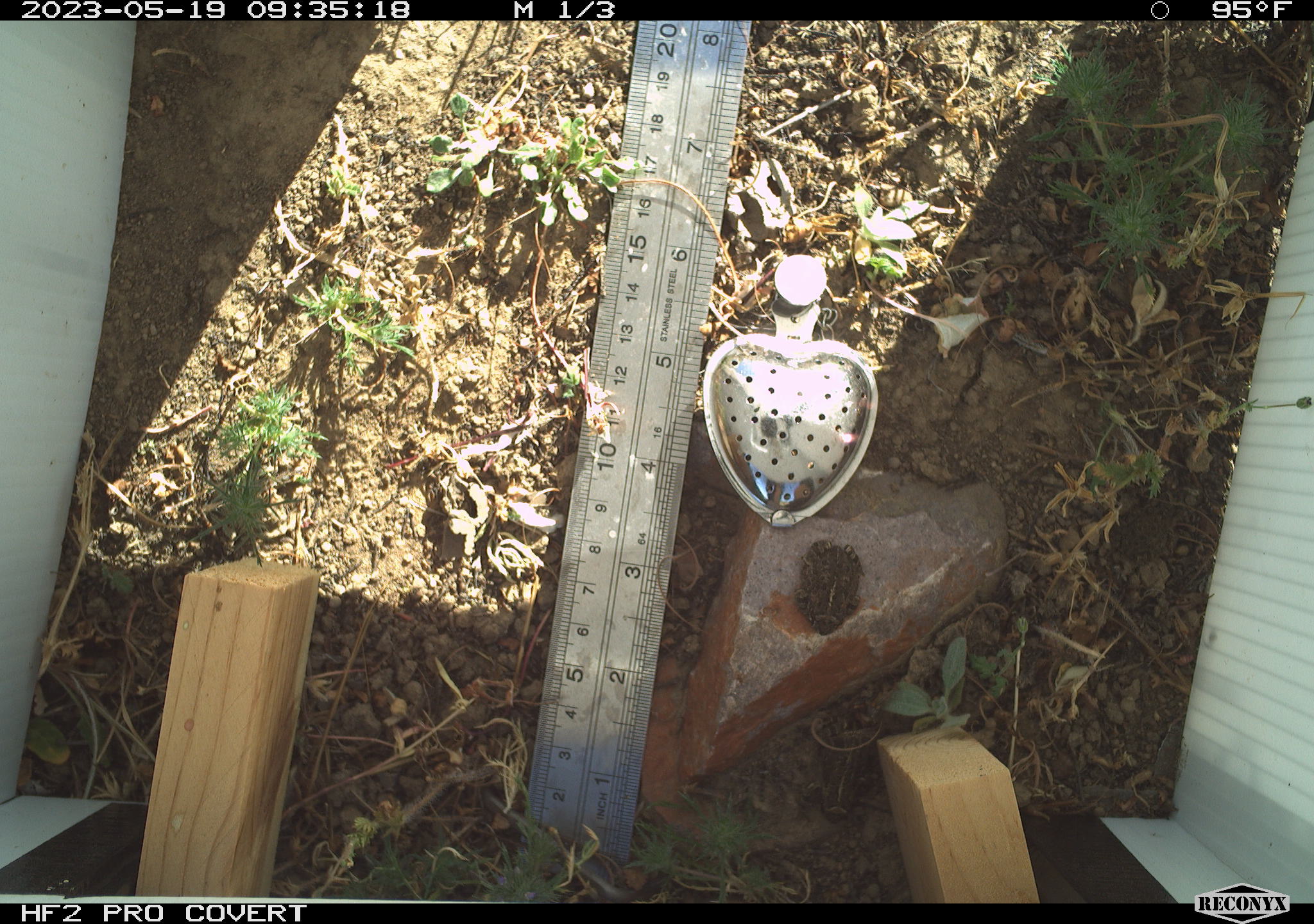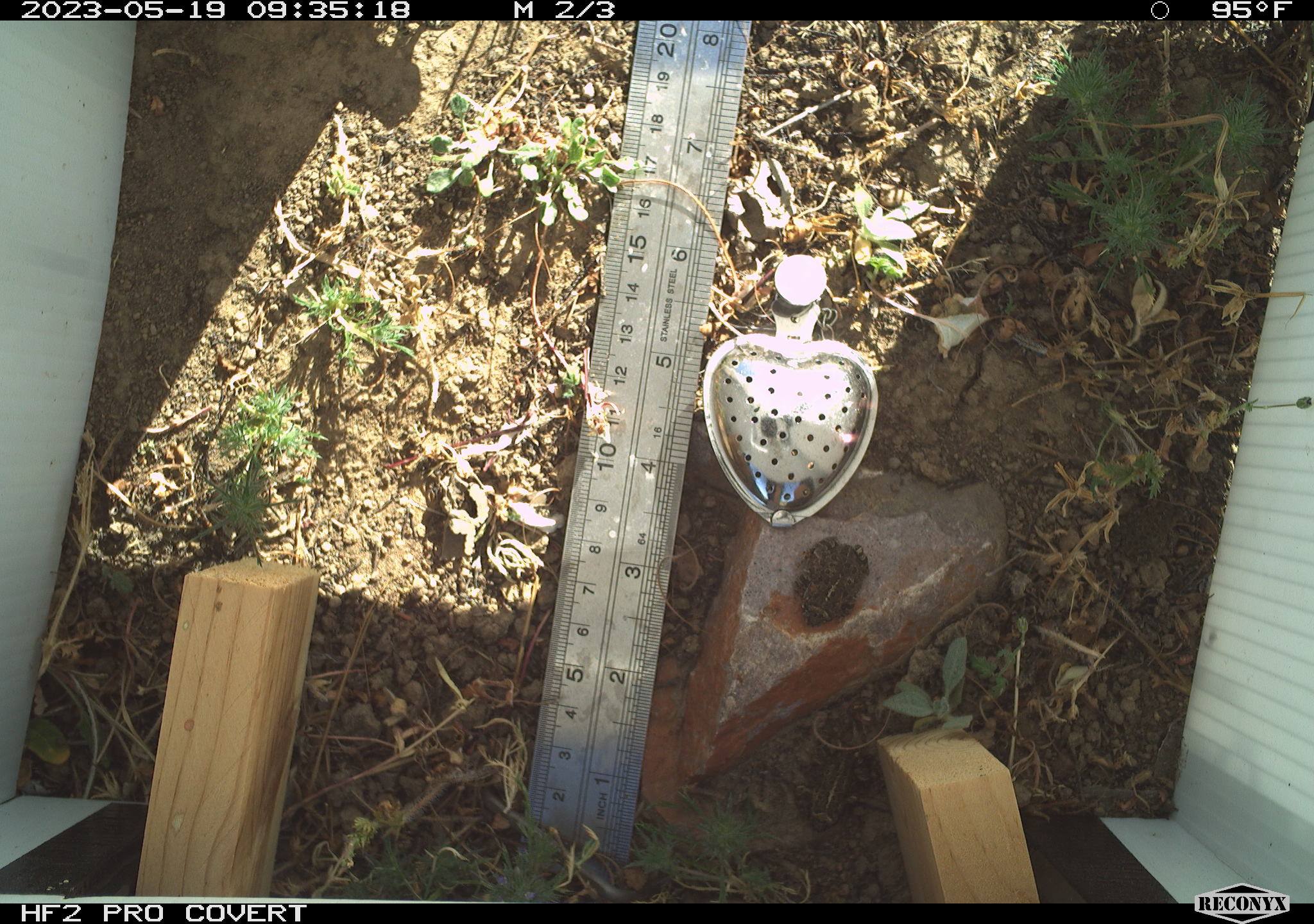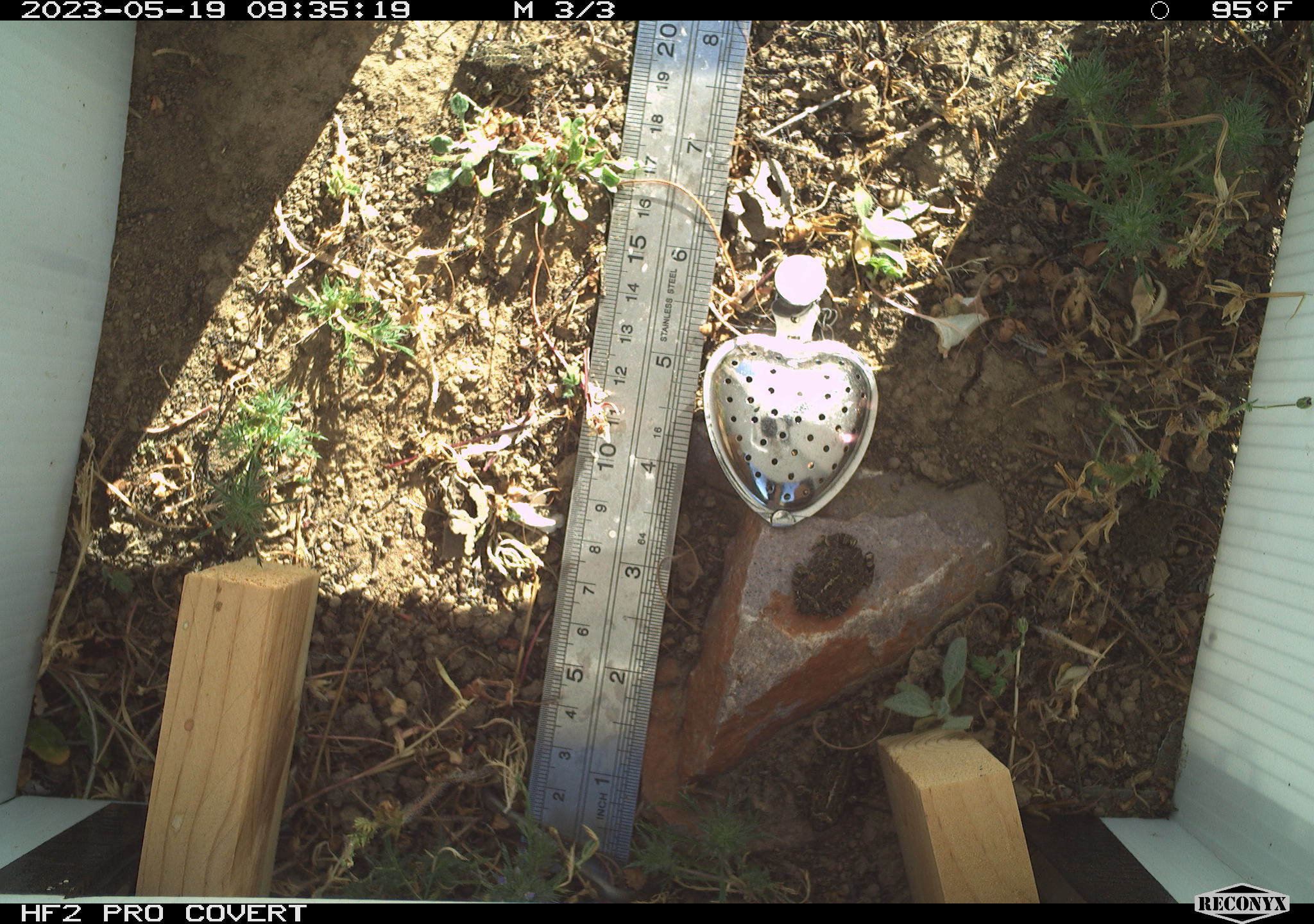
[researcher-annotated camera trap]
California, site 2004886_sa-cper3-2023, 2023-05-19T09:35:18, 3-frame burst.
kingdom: Animalia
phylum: Chordata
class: Amphibia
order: Anura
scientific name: Anura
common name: frogs